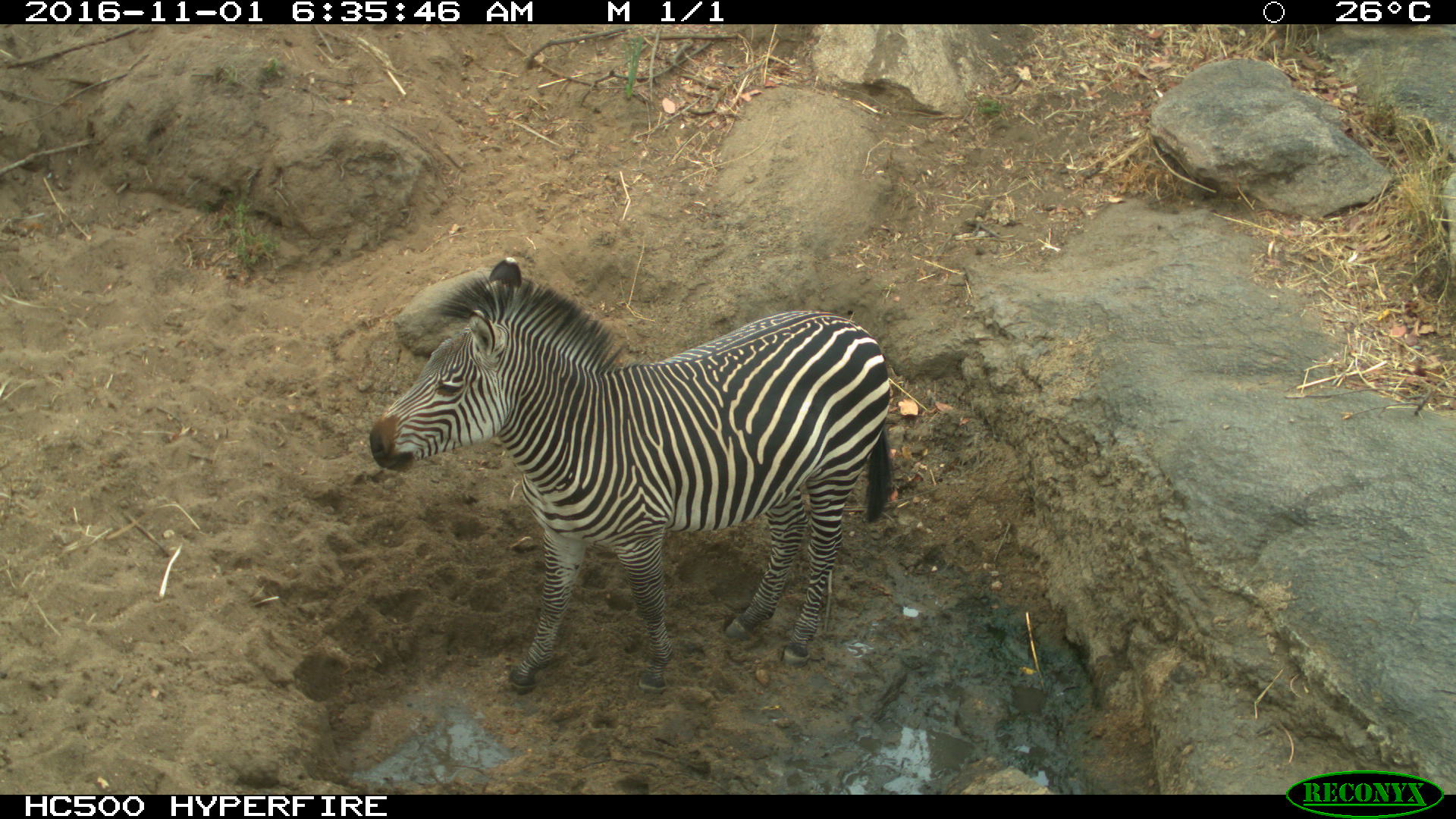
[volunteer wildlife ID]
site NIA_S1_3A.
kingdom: Animalia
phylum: Chordata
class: Mammalia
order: Perissodactyla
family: Equidae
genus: Equus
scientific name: Equus quagga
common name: plains zebra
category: zebraplains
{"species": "zebraplains (plains zebra) (Equus quagga)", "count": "1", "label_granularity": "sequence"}